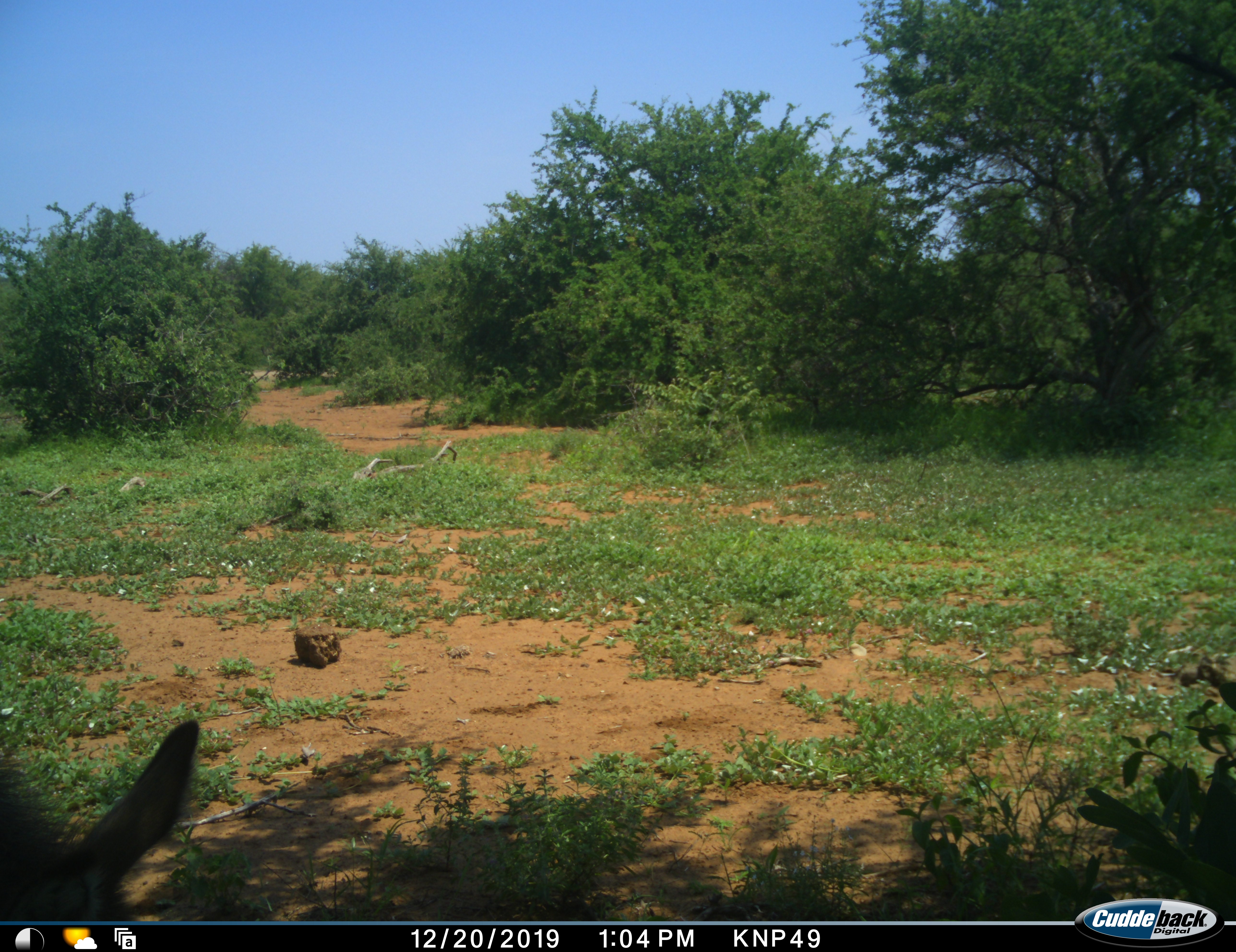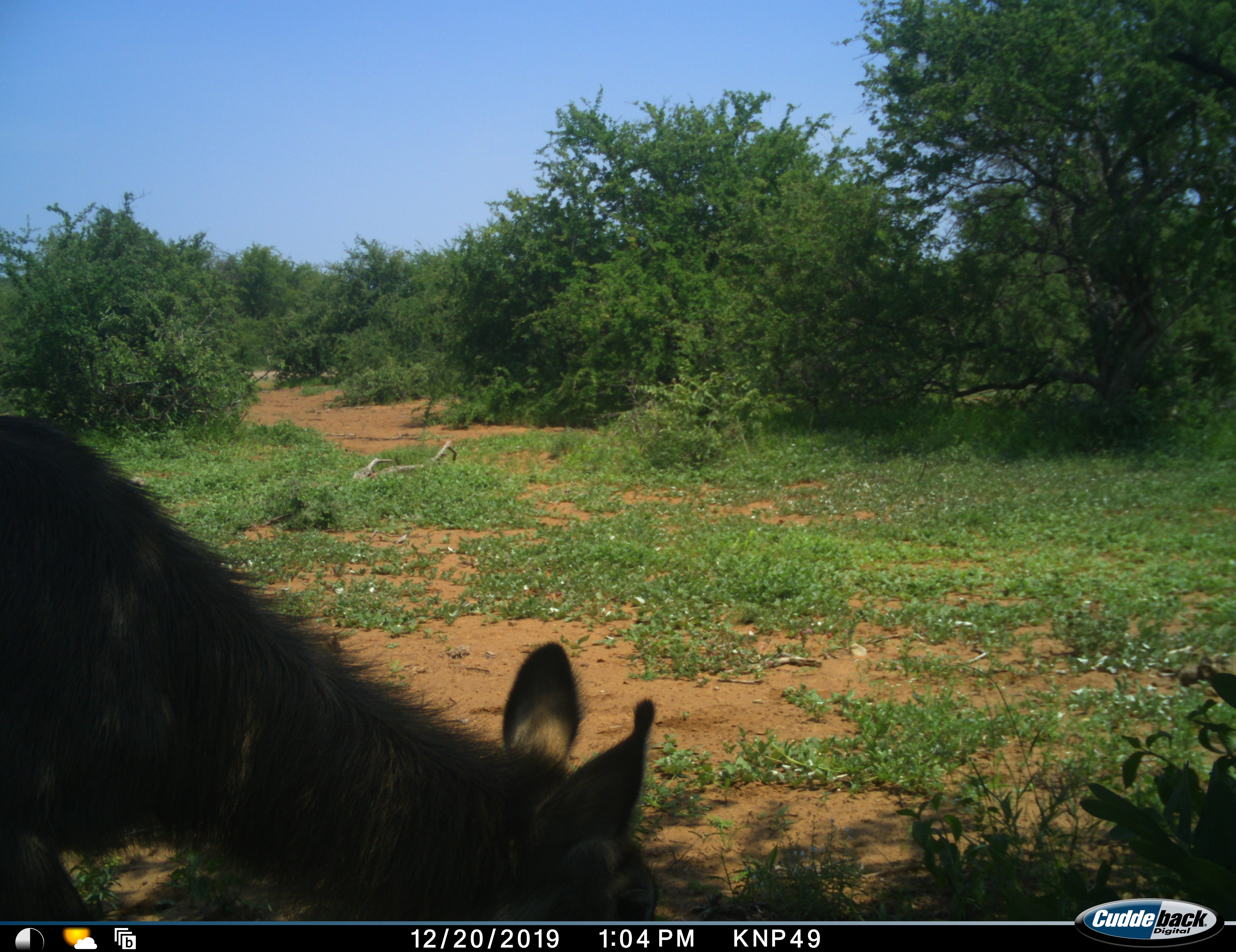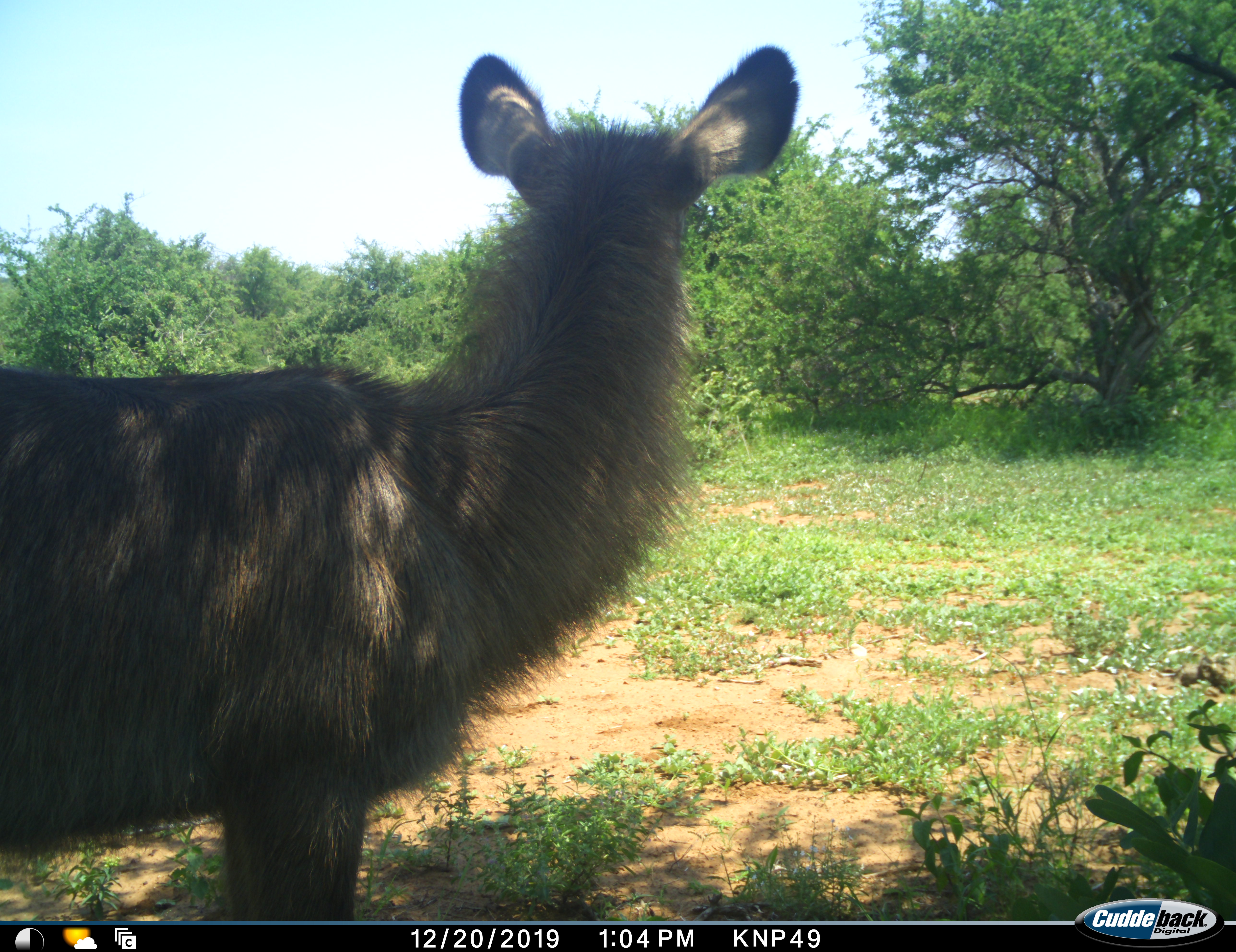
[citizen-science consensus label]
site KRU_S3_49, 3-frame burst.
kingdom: Animalia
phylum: Chordata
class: Mammalia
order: Artiodactyla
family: Bovidae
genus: Kobus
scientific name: Kobus ellipsiprymnus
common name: waterbuck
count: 1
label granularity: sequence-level